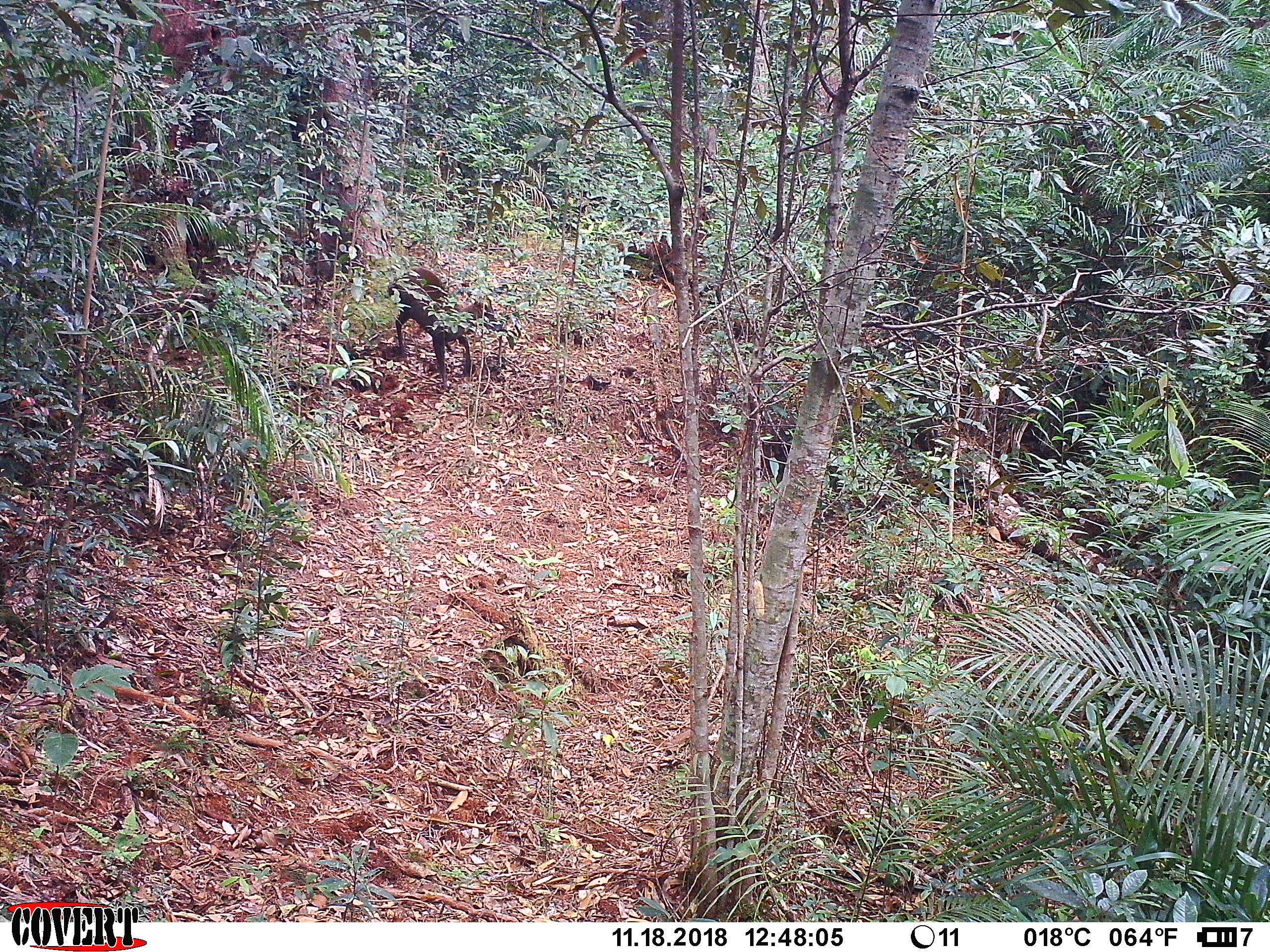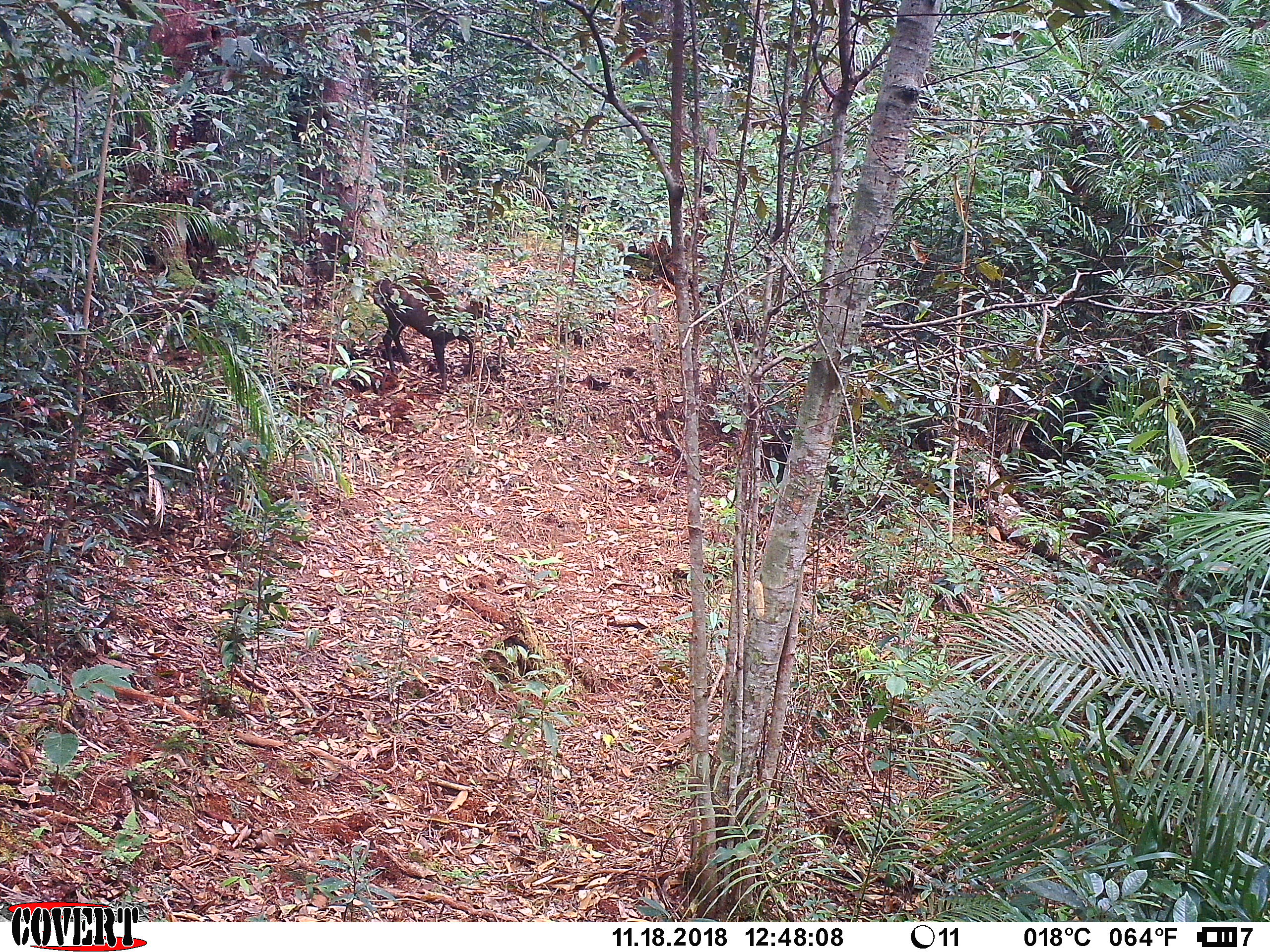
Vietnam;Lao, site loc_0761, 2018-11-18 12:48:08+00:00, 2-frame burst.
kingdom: Animalia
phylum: Chordata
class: Mammalia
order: Artiodactyla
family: Cervidae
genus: Muntiacus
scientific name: Muntiacus rooseveltorum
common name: roosevelt's muntjac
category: roosevelts muntjac group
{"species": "roosevelts muntjac group (roosevelt's muntjac) (Muntiacus rooseveltorum)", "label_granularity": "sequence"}